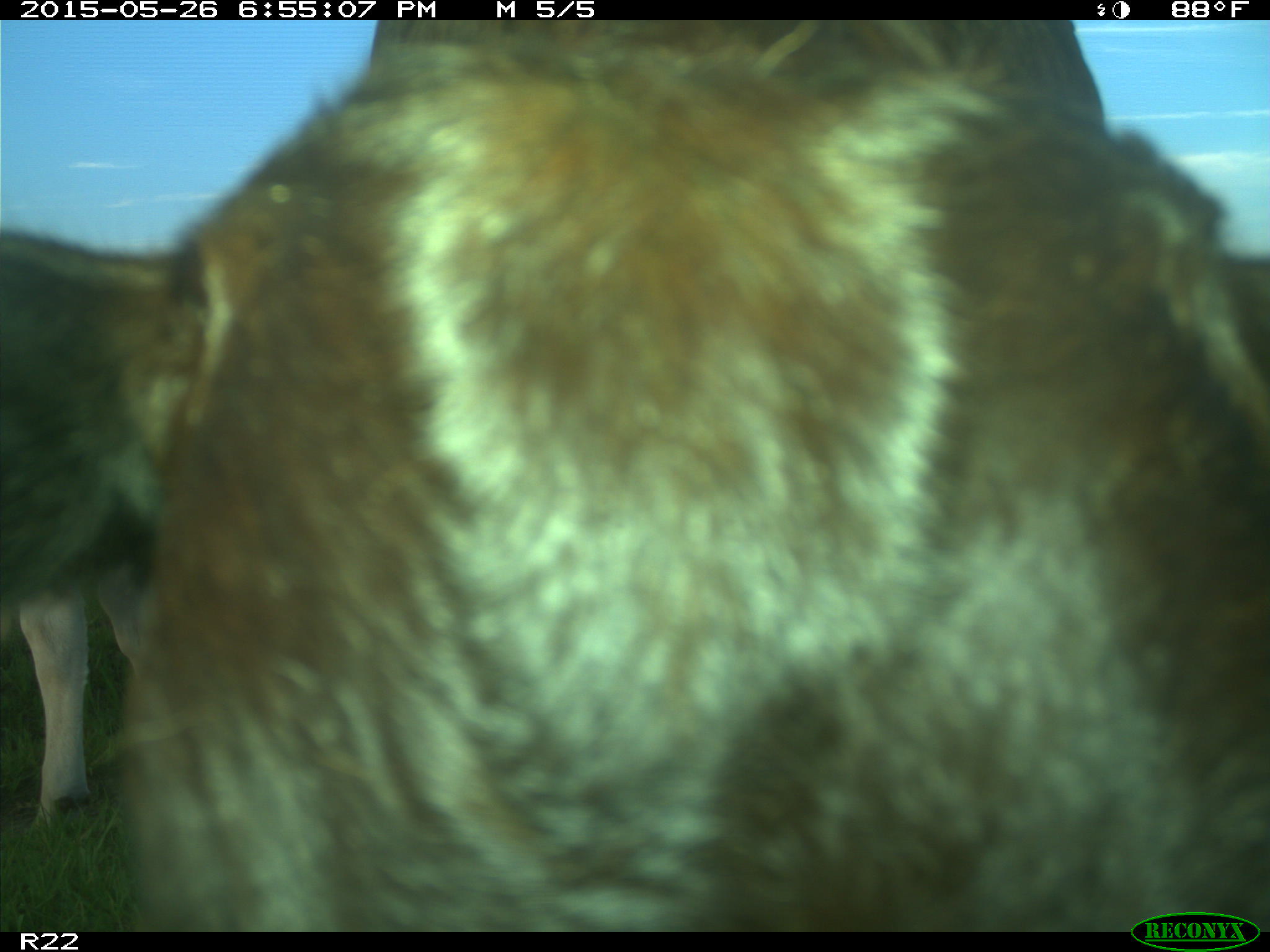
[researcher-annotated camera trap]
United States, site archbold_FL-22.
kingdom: Animalia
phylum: Chordata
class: Mammalia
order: Artiodactyla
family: Bovidae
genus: Bos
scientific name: Bos taurus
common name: domestic cow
Bos taurus (domestic cow).